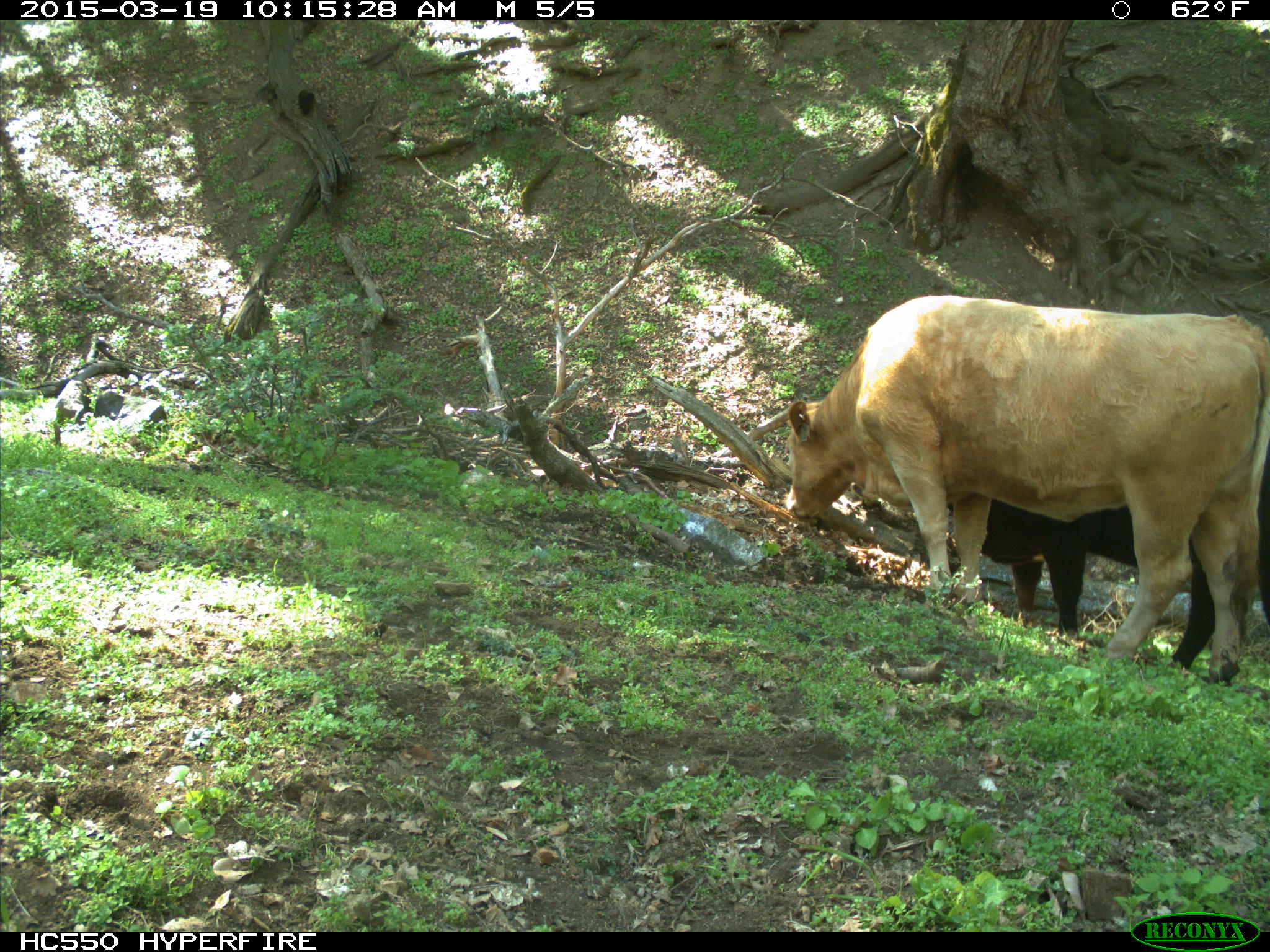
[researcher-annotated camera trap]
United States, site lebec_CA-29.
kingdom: Animalia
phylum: Chordata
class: Mammalia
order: Artiodactyla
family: Bovidae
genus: Bos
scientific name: Bos taurus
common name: domestic cow